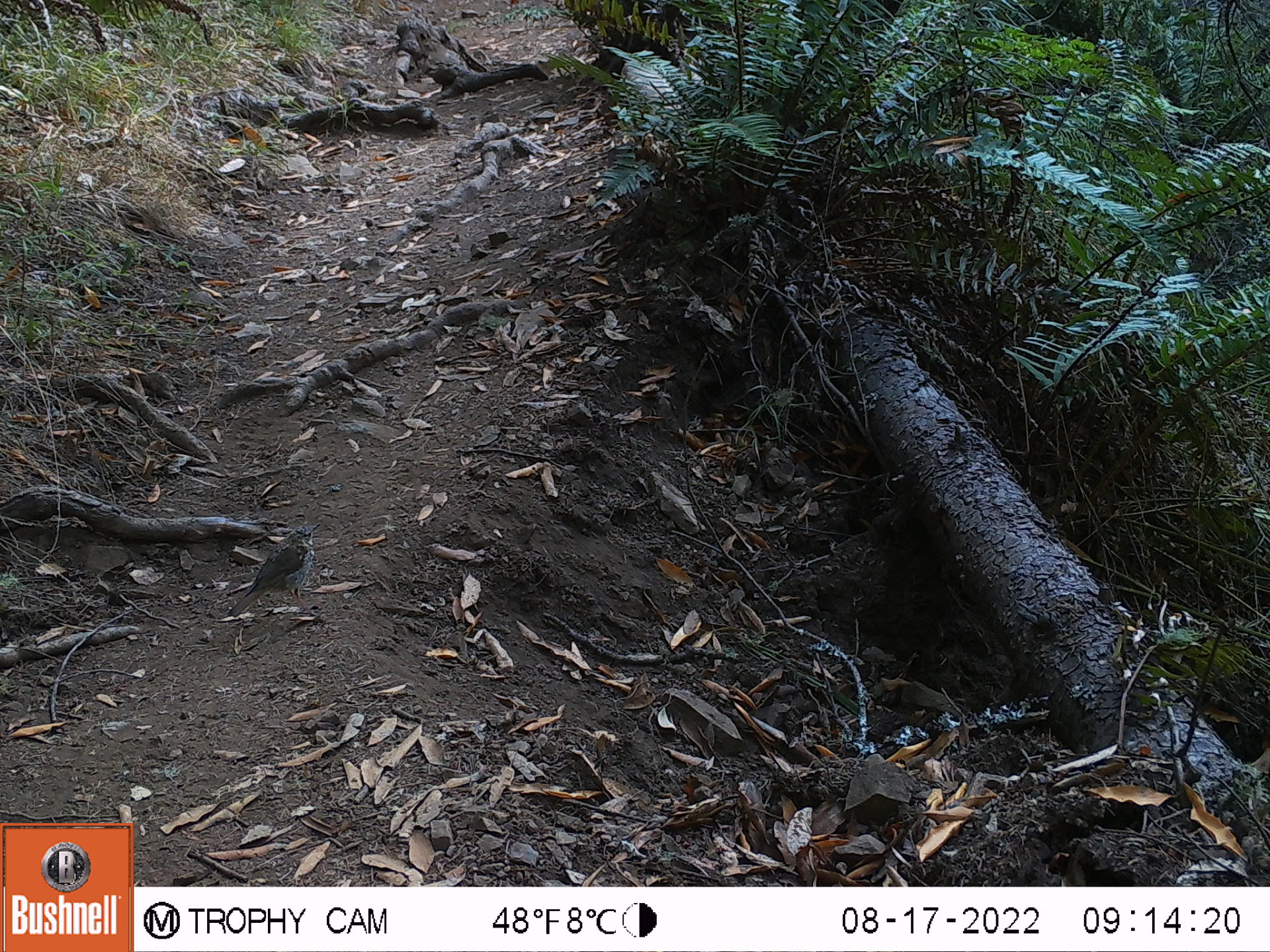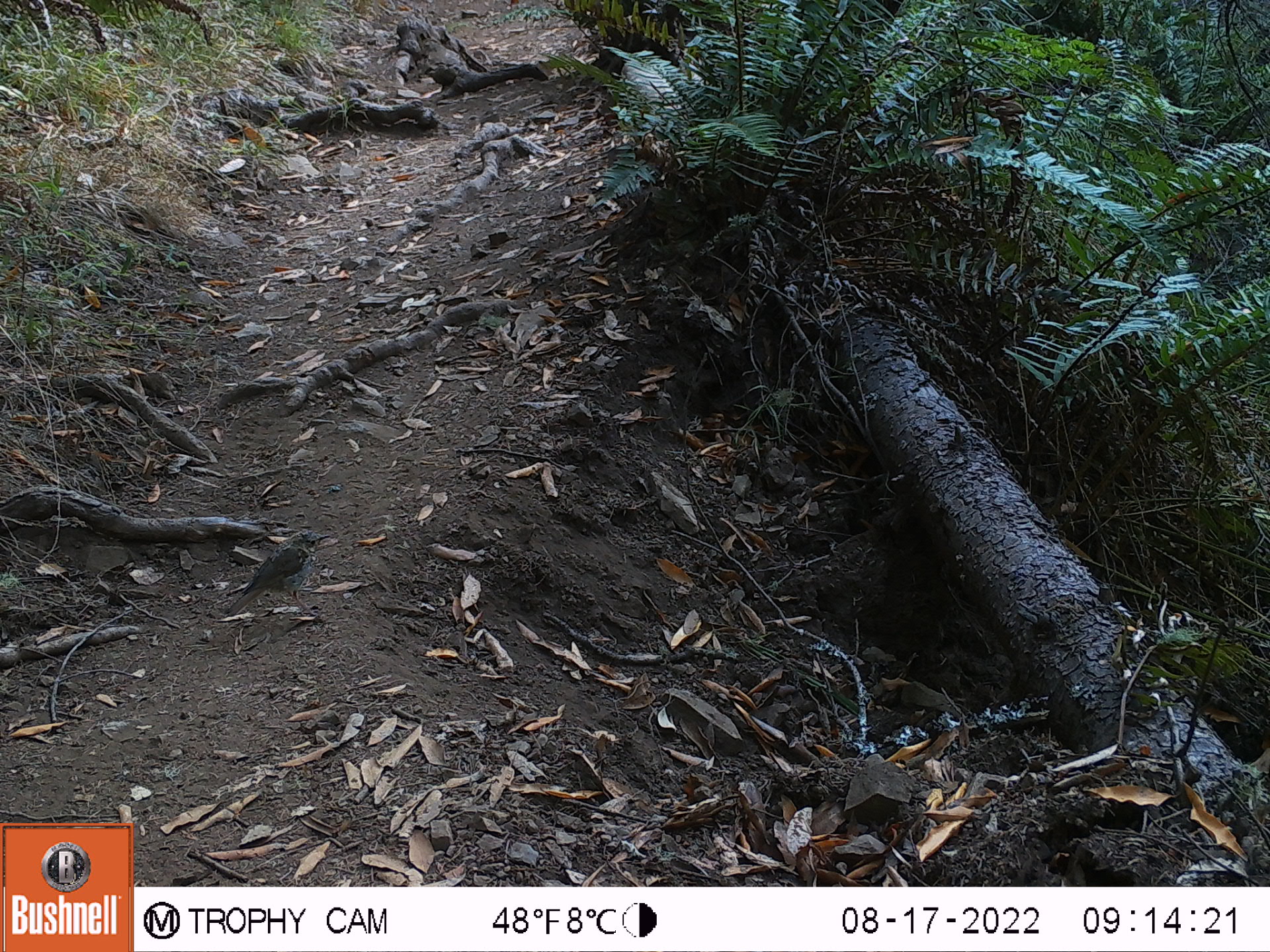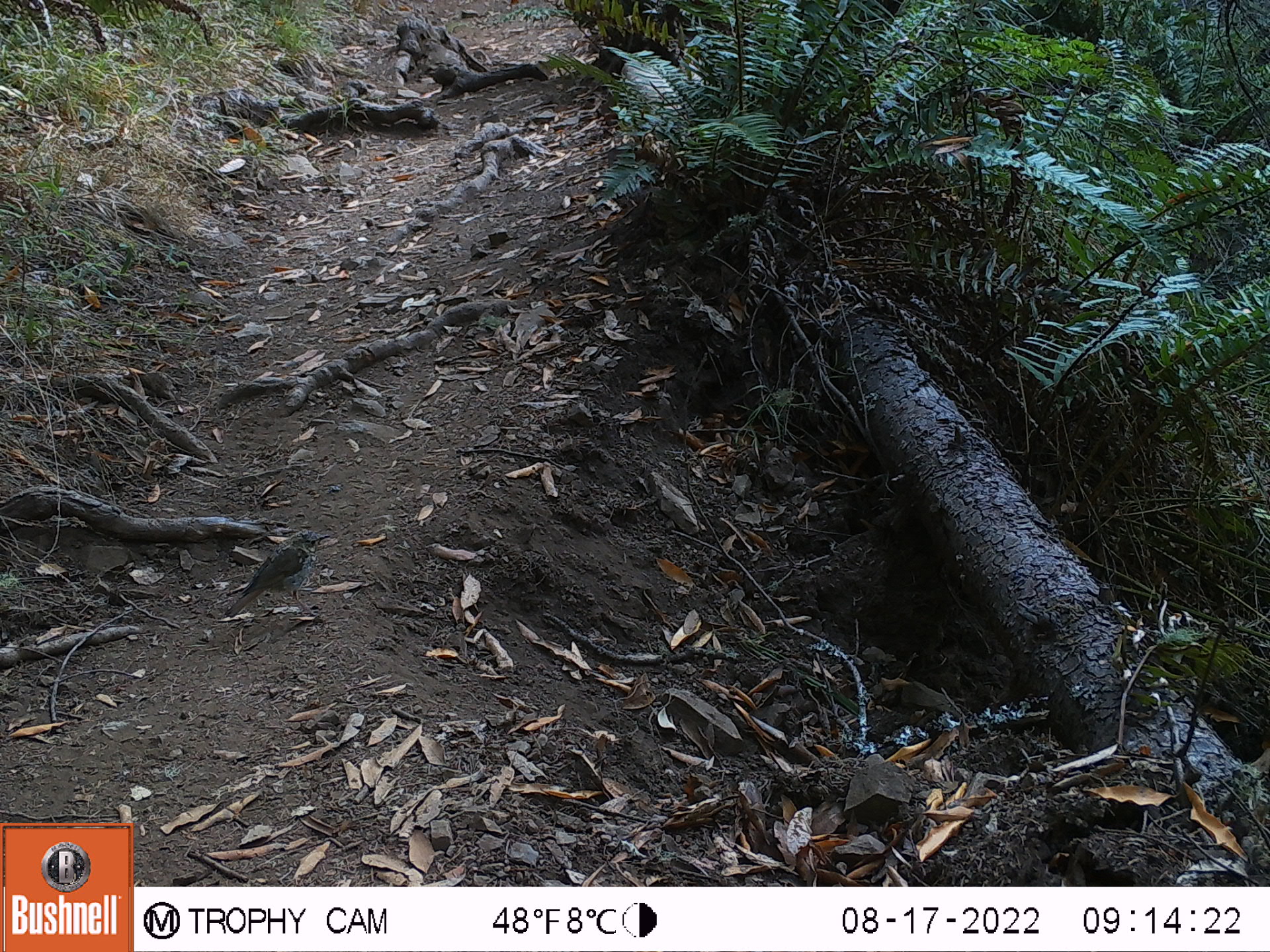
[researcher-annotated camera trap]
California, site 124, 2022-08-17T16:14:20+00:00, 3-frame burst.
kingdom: Animalia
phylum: Chordata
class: Aves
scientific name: Aves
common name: bird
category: unknown bird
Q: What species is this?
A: Unknown bird (bird) (Aves).